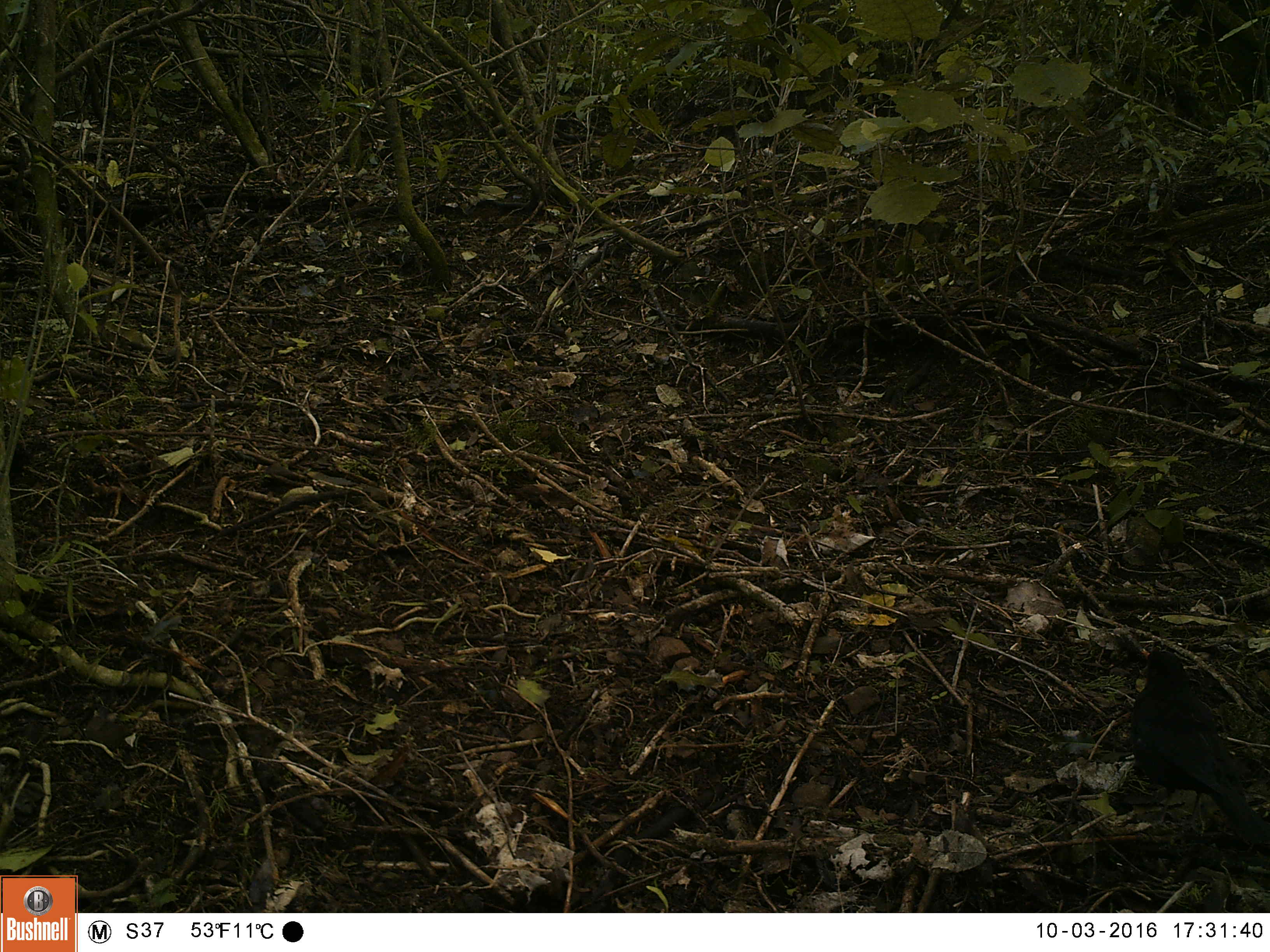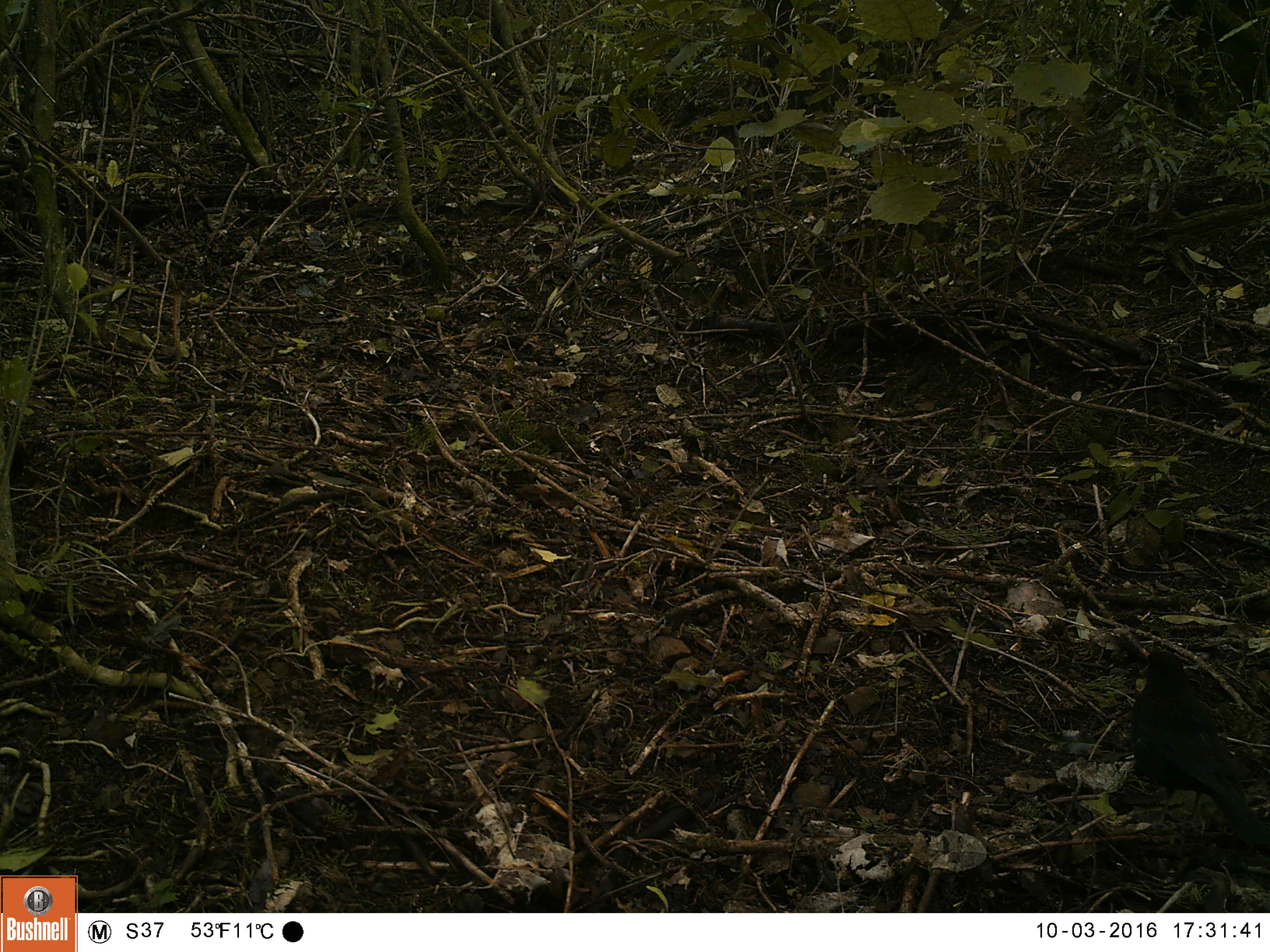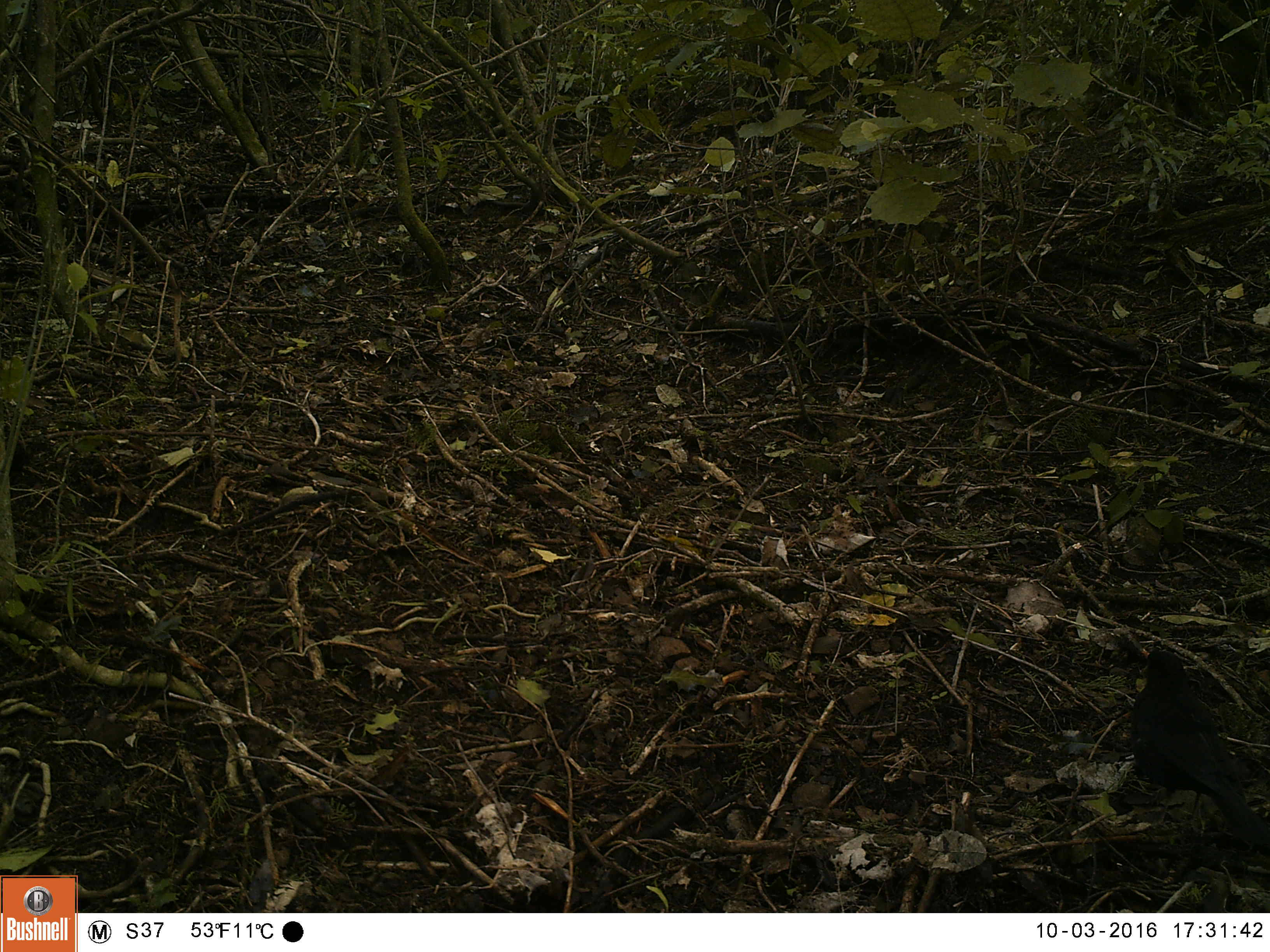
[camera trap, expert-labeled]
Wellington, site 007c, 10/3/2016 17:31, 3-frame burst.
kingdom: Animalia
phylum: Chordata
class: Aves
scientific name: Aves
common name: bird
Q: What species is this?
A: Bird (Aves).